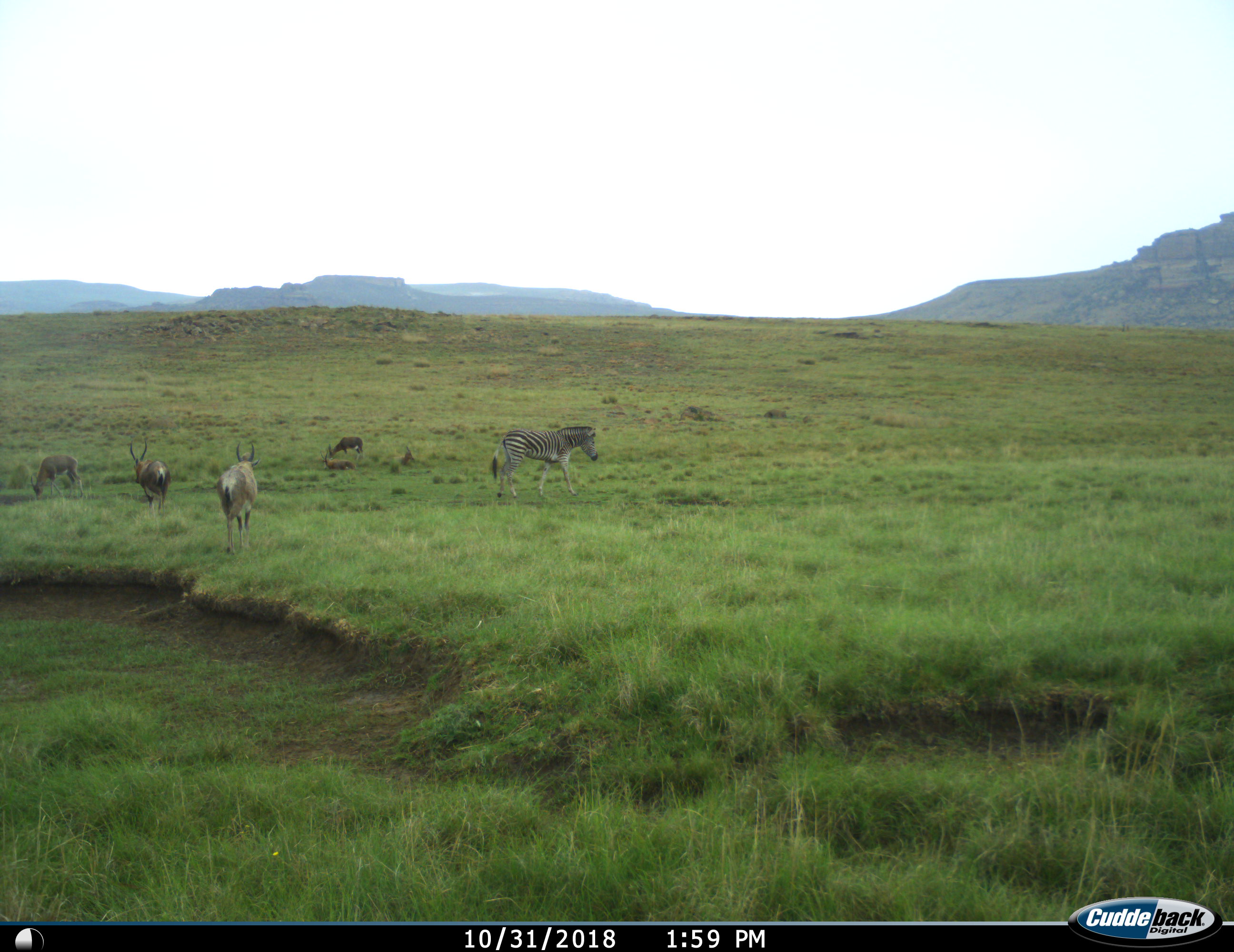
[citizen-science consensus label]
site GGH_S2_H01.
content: unidentified animal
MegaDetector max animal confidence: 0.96